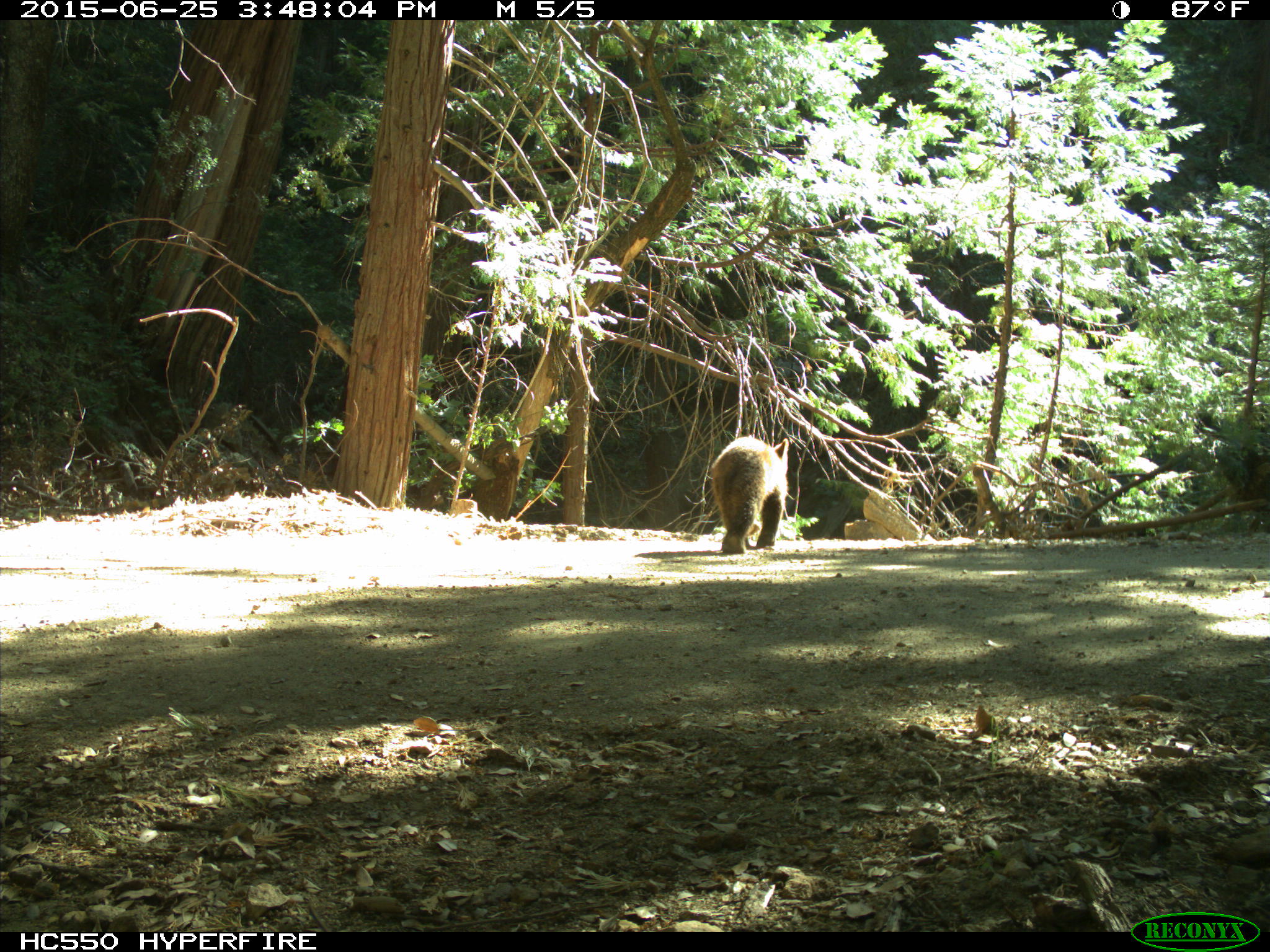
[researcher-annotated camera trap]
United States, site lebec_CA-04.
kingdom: Animalia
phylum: Chordata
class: Mammalia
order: Carnivora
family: Ursidae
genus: Ursus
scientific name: Ursus americanus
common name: american black bear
Ursus americanus (american black bear).